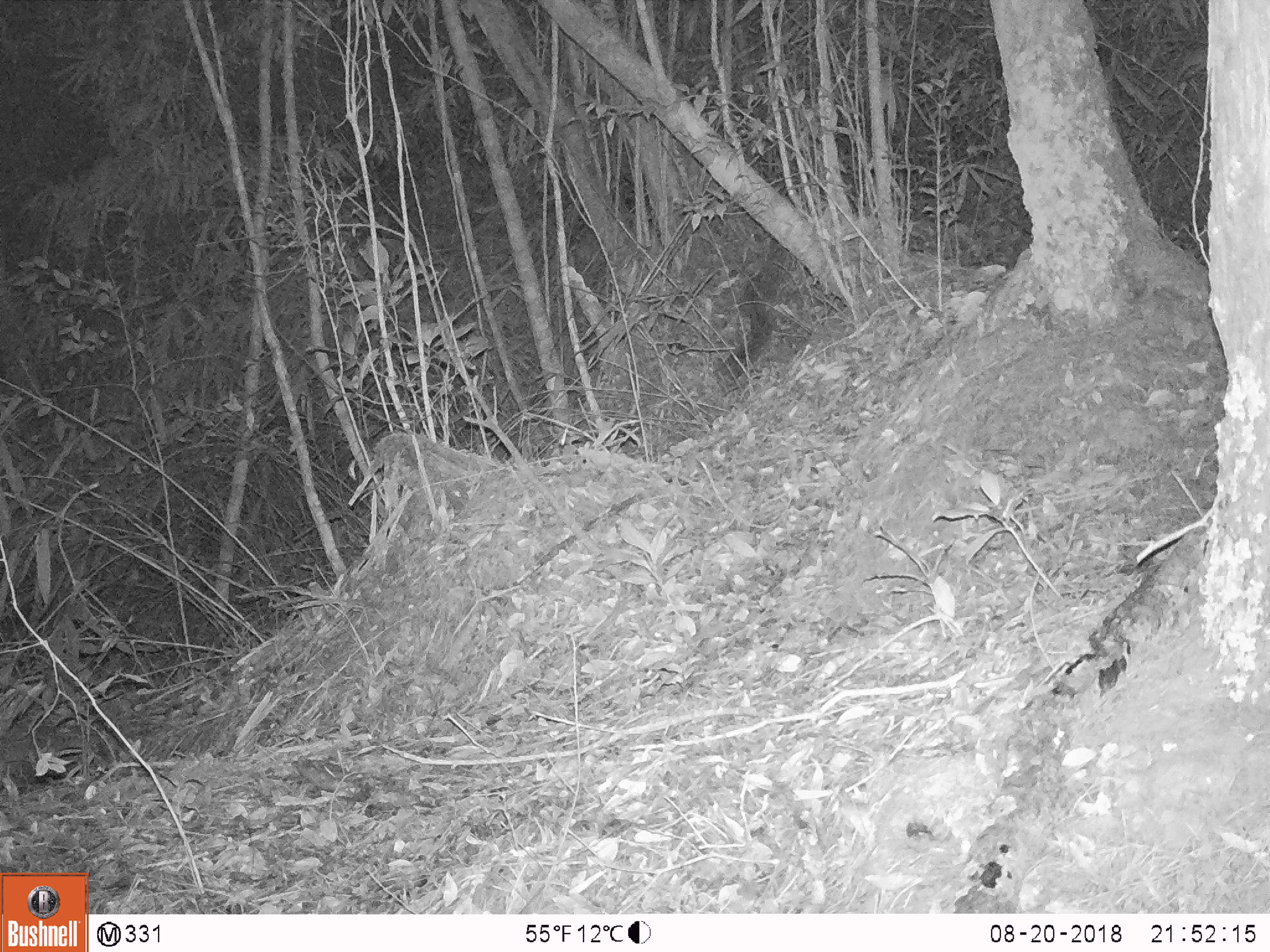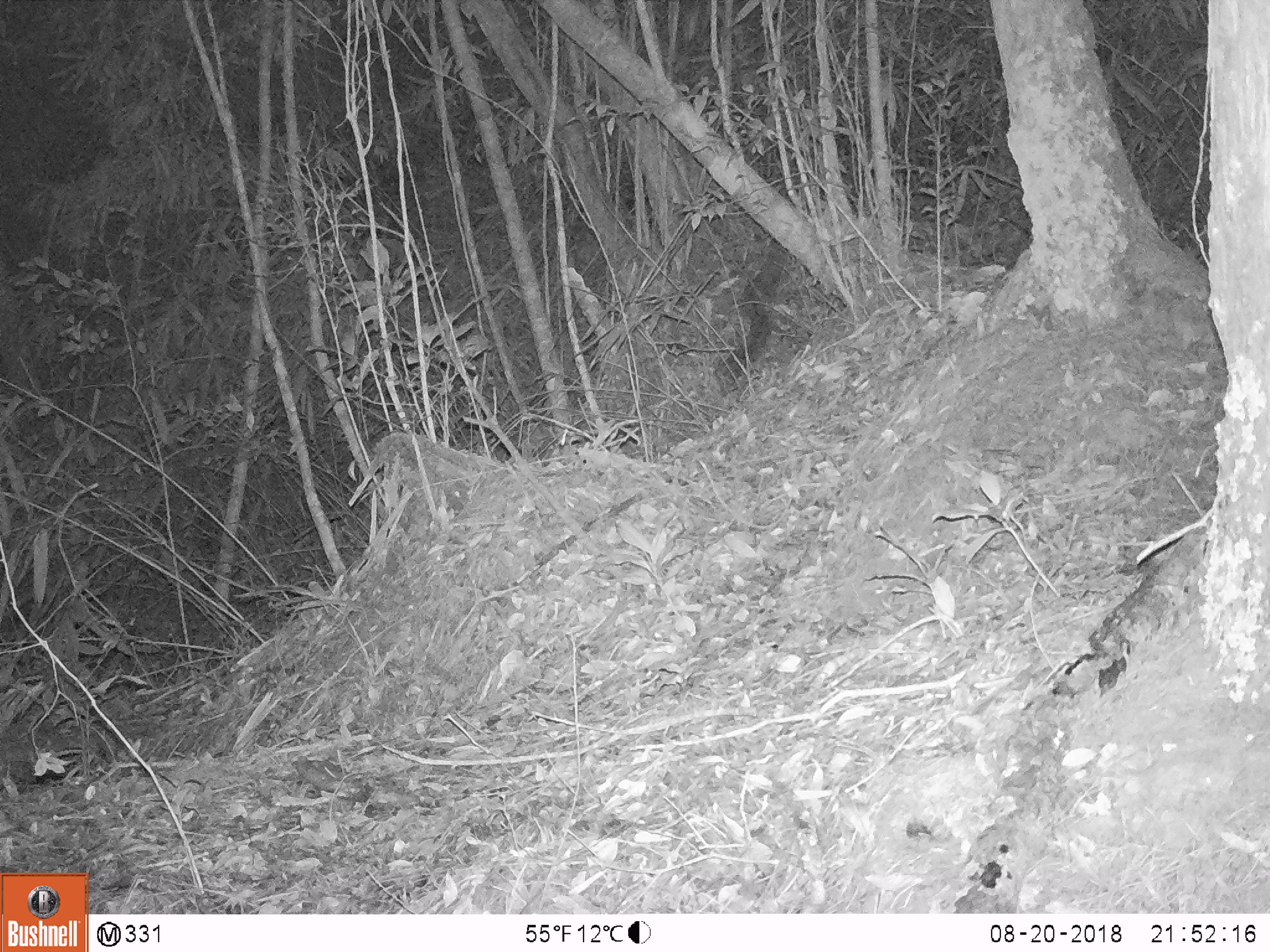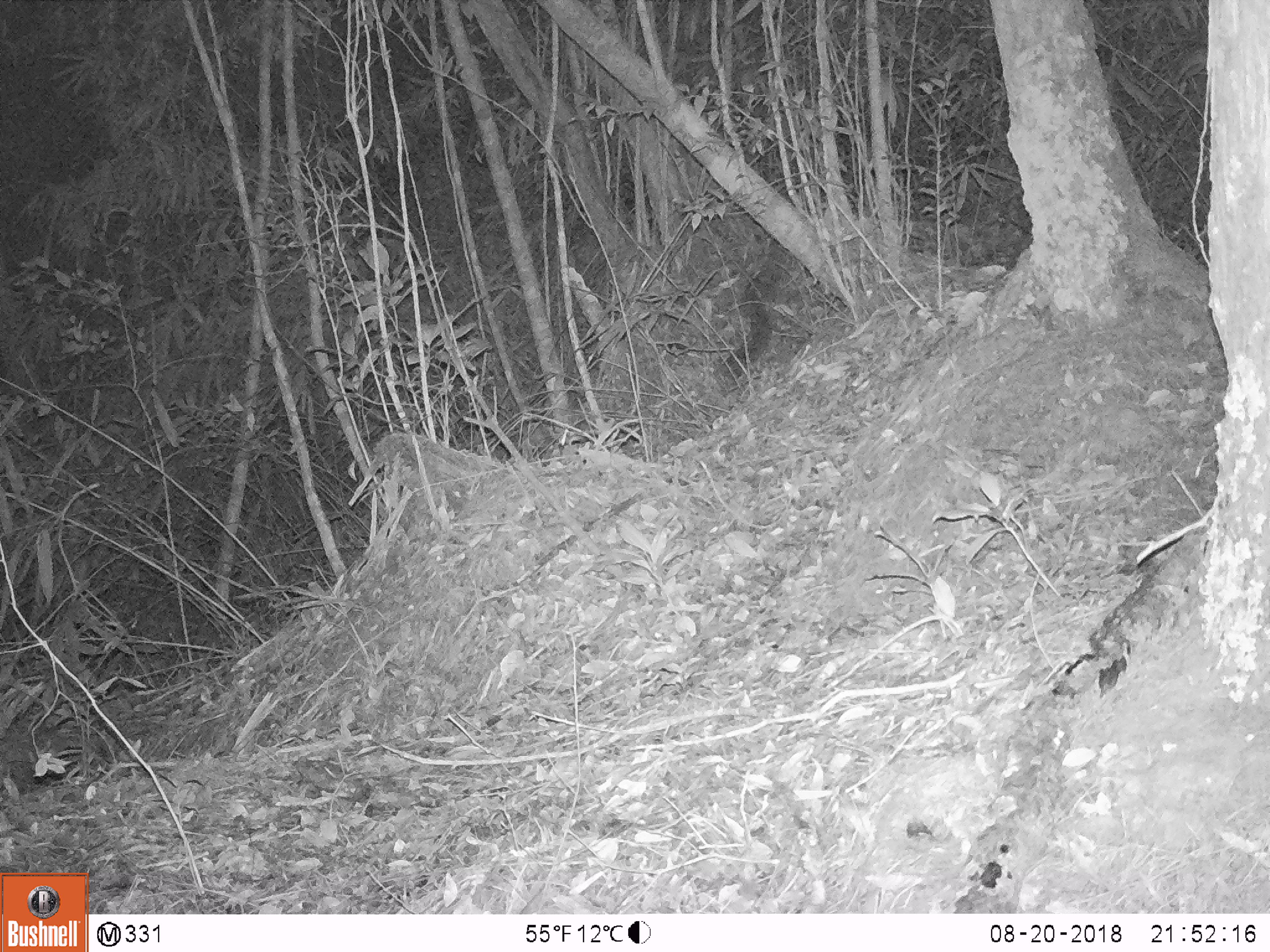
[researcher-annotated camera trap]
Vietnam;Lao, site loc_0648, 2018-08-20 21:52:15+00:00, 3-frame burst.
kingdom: Animalia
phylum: Chordata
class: Mammalia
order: Artiodactyla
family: Bovidae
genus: Capricornis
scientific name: Capricornis sumatraensis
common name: chinese serow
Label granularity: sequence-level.